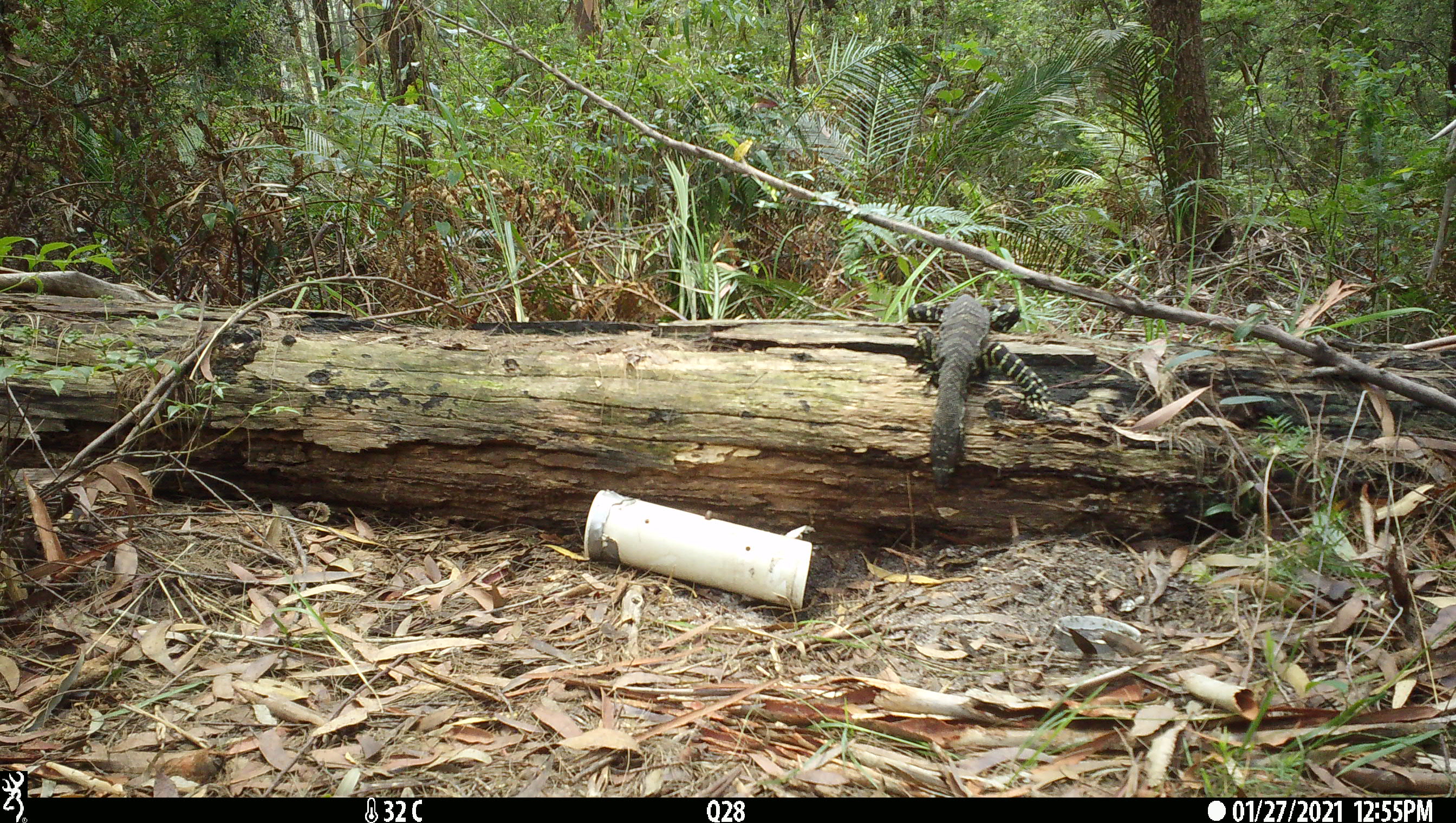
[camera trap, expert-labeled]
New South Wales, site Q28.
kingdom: Animalia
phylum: Chordata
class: Reptilia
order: Squamata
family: Varanidae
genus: Varanus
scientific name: Varanus varius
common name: lace monitor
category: goanna